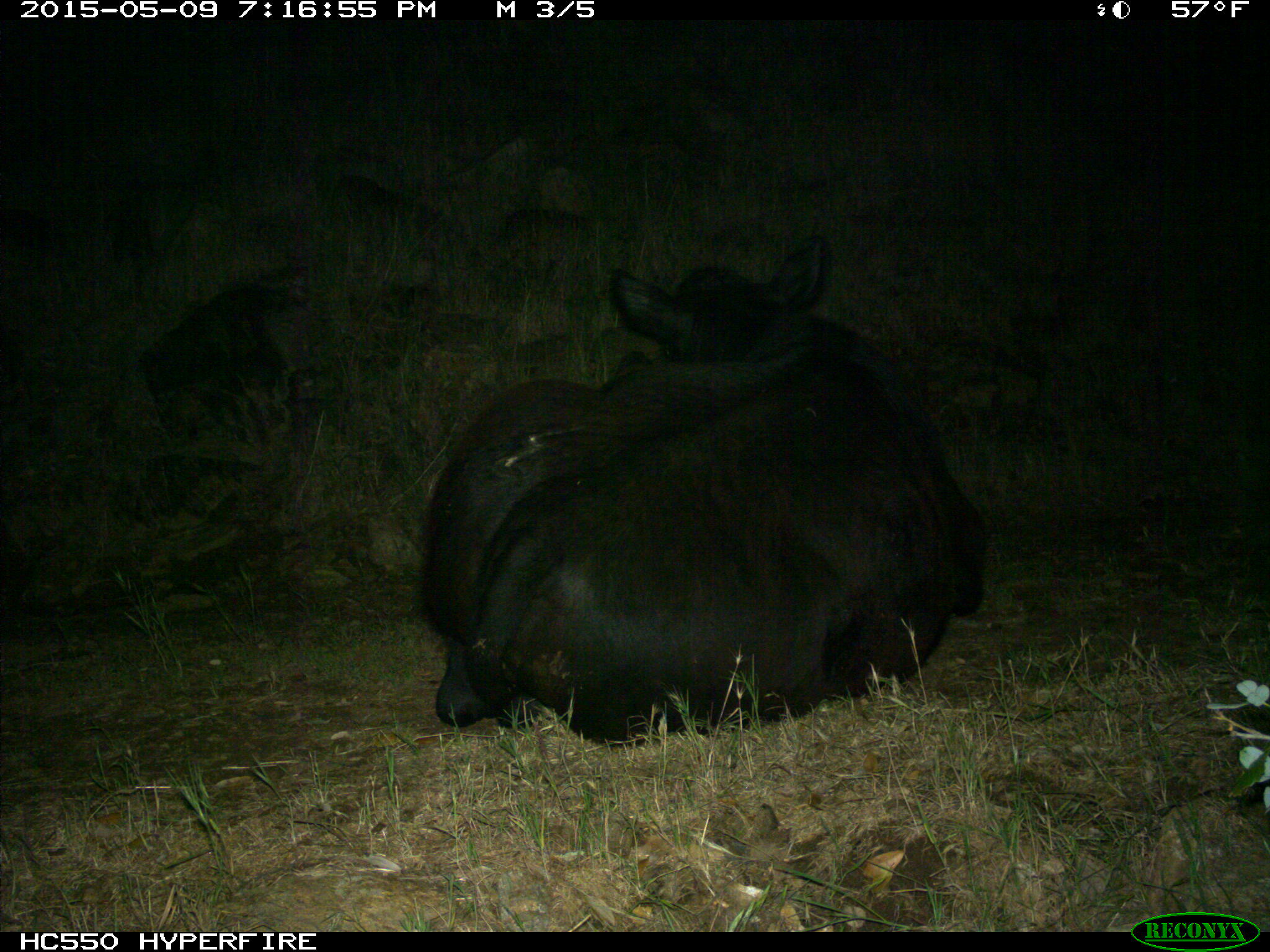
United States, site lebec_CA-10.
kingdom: Animalia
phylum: Chordata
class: Mammalia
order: Artiodactyla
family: Bovidae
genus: Bos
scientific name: Bos taurus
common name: domestic cow